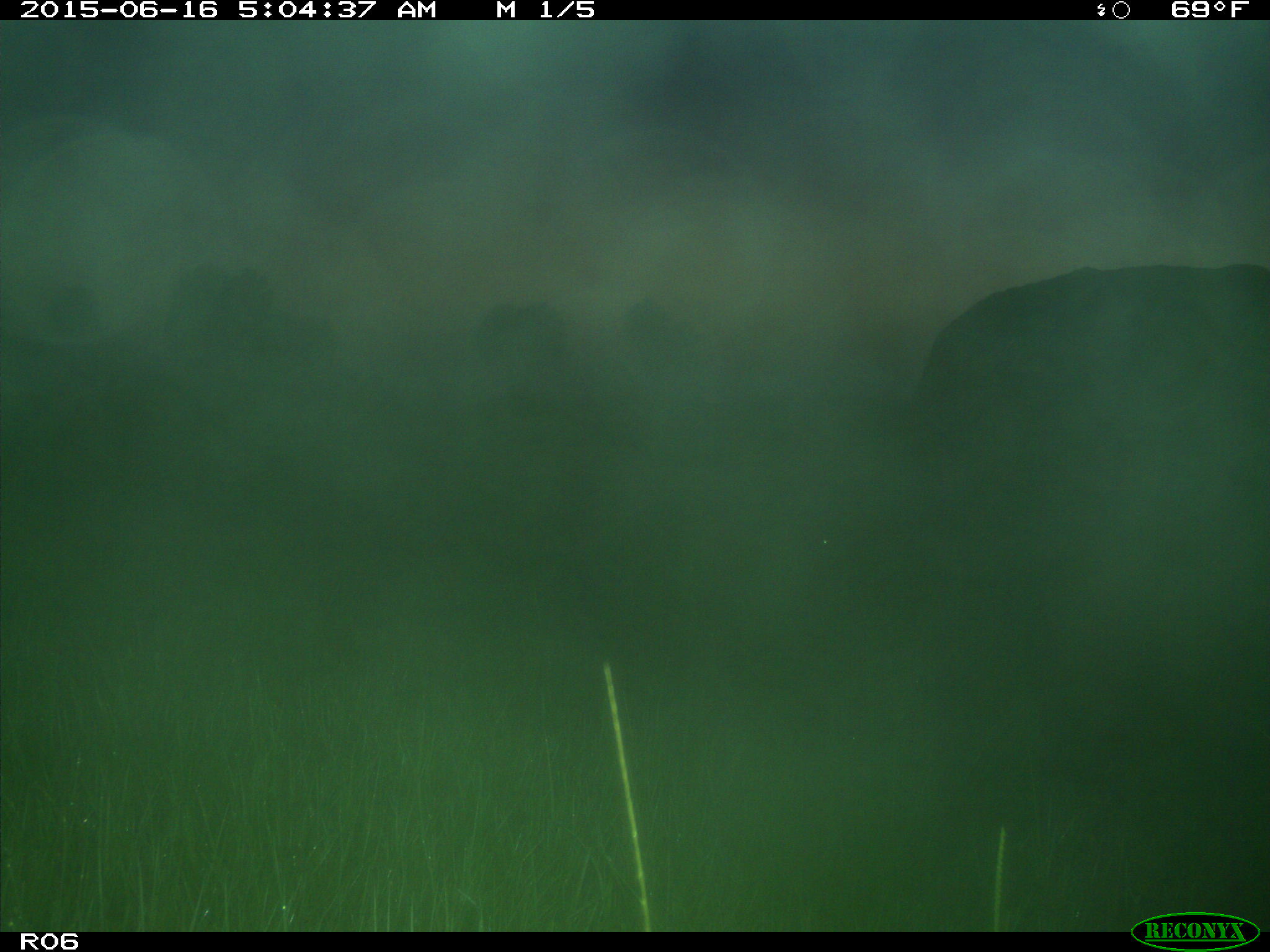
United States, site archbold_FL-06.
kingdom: Animalia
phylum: Chordata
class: Mammalia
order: Artiodactyla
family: Bovidae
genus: Bos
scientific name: Bos taurus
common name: domestic cow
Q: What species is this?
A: Bos taurus (domestic cow).